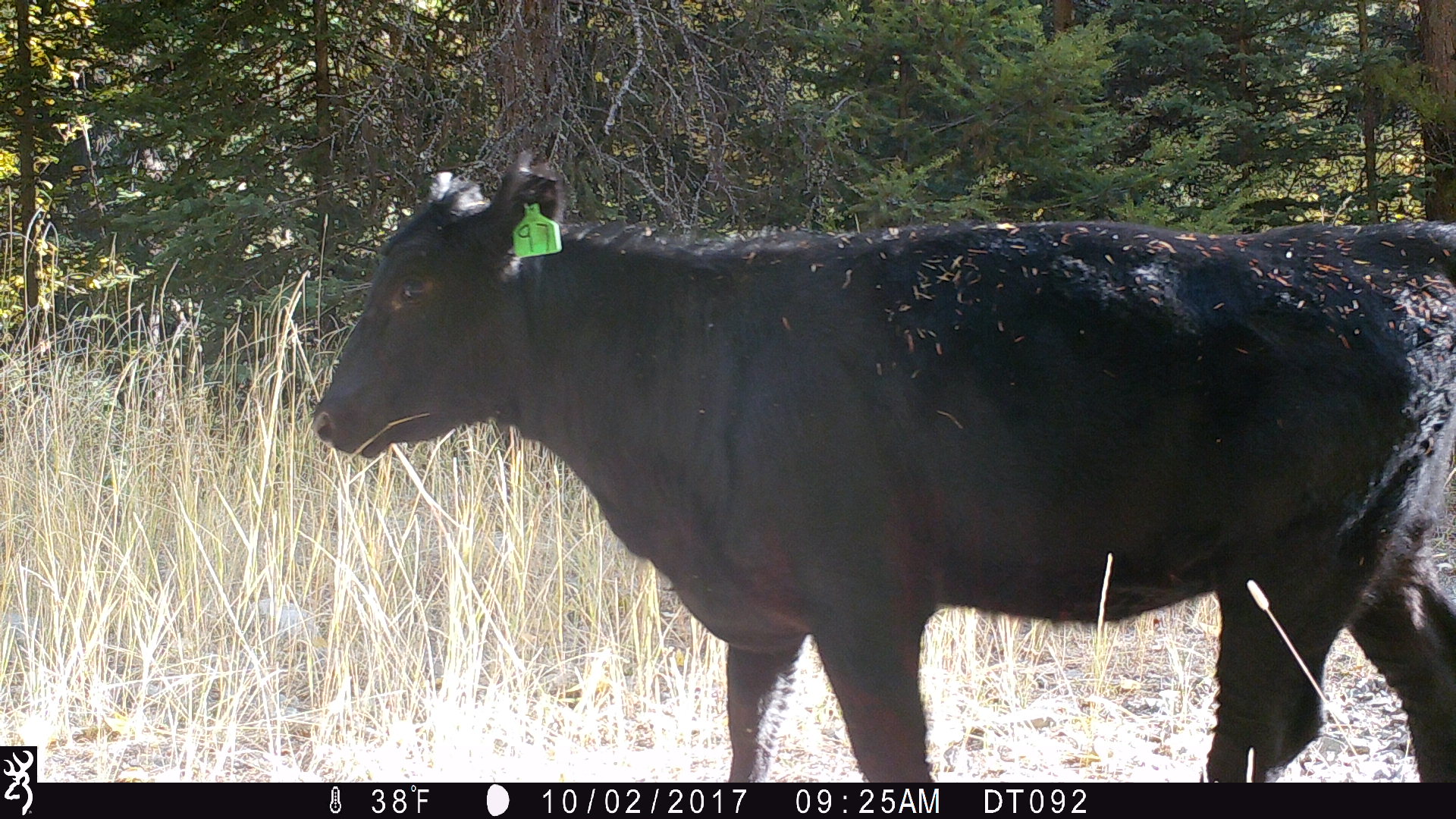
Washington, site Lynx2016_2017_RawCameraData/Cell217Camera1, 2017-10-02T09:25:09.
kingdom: Animalia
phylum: Chordata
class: Mammalia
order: Artiodactyla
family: Bovidae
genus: Bos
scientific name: Bos taurus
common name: domestic cattle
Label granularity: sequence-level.